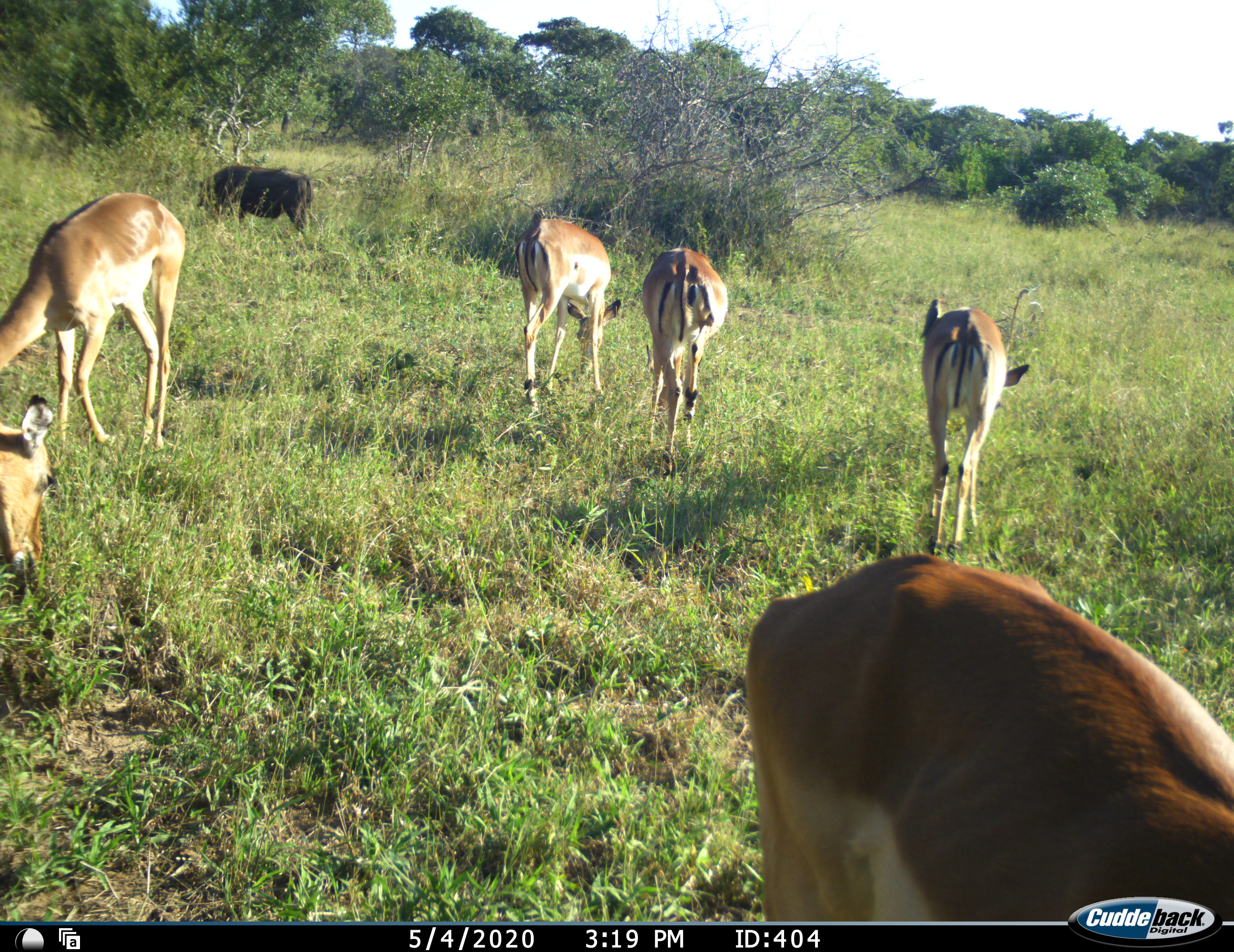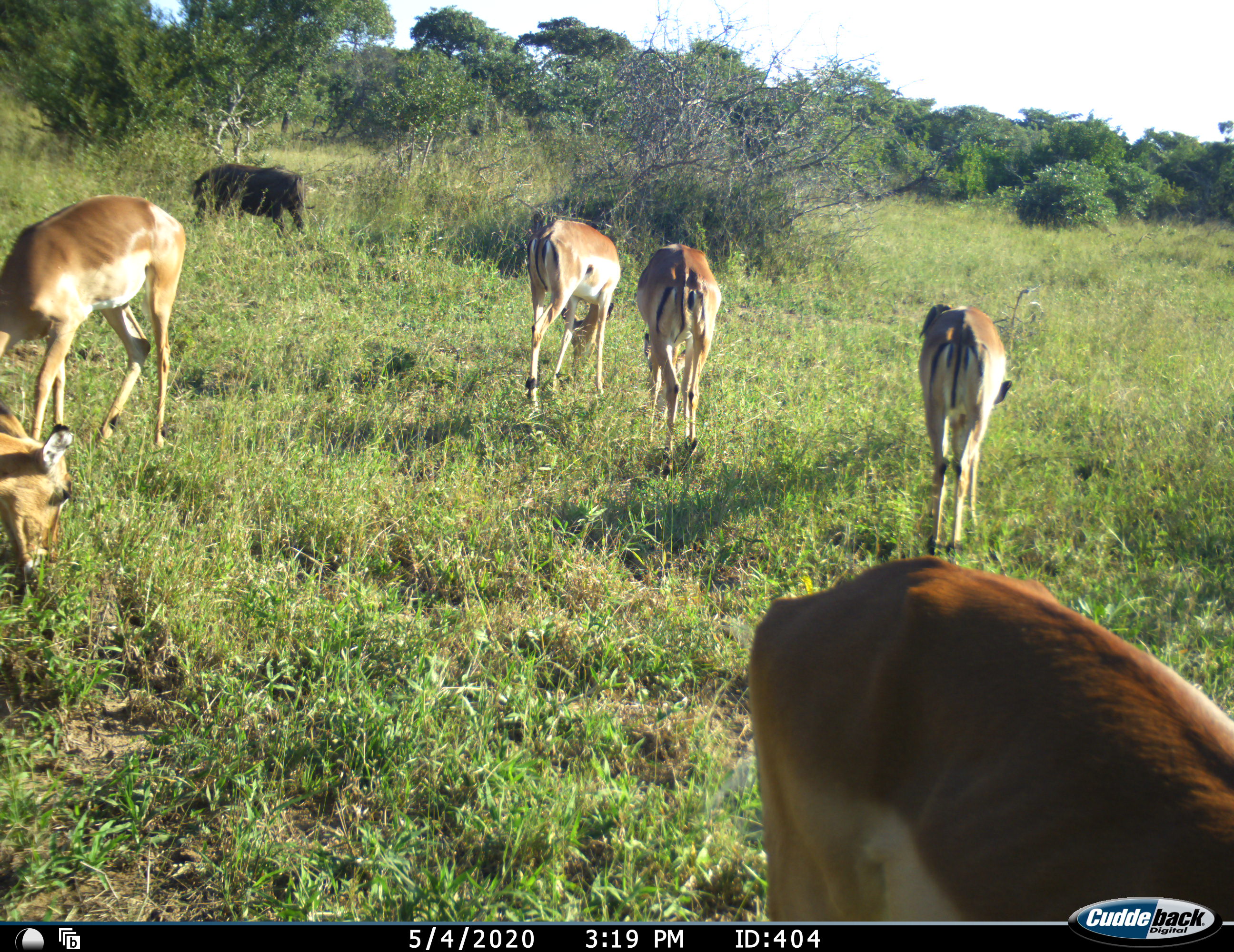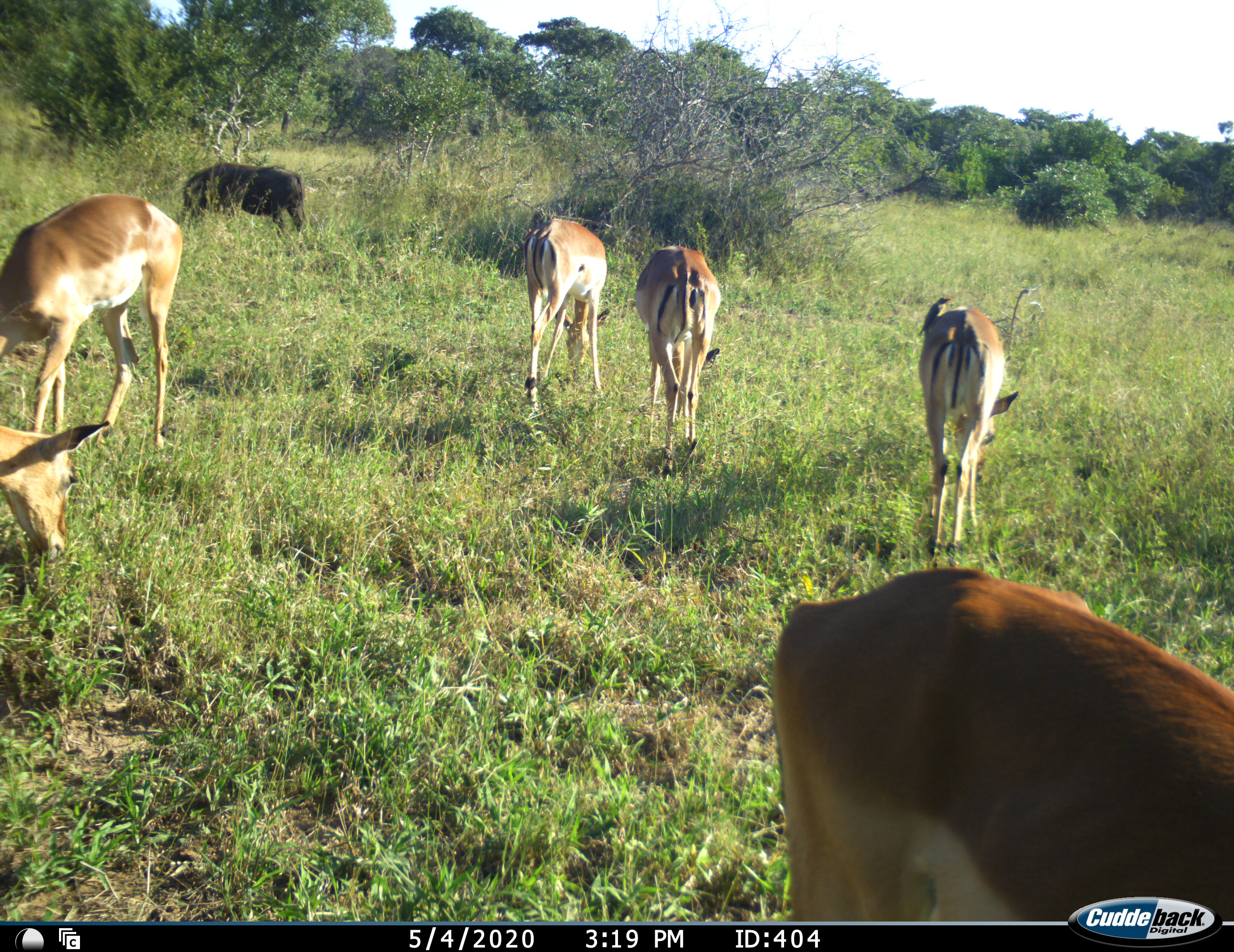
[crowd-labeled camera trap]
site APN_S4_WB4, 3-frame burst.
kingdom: Animalia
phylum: Chordata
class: Mammalia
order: Artiodactyla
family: Bovidae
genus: Aepyceros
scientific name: Aepyceros melampus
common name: impala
Impala (Aepyceros melampus), count 6. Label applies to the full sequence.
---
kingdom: Animalia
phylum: Chordata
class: Mammalia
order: Artiodactyla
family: Suidae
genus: Phacochoerus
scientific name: Phacochoerus africanus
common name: warthog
Warthog (Phacochoerus africanus), count 1. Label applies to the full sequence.